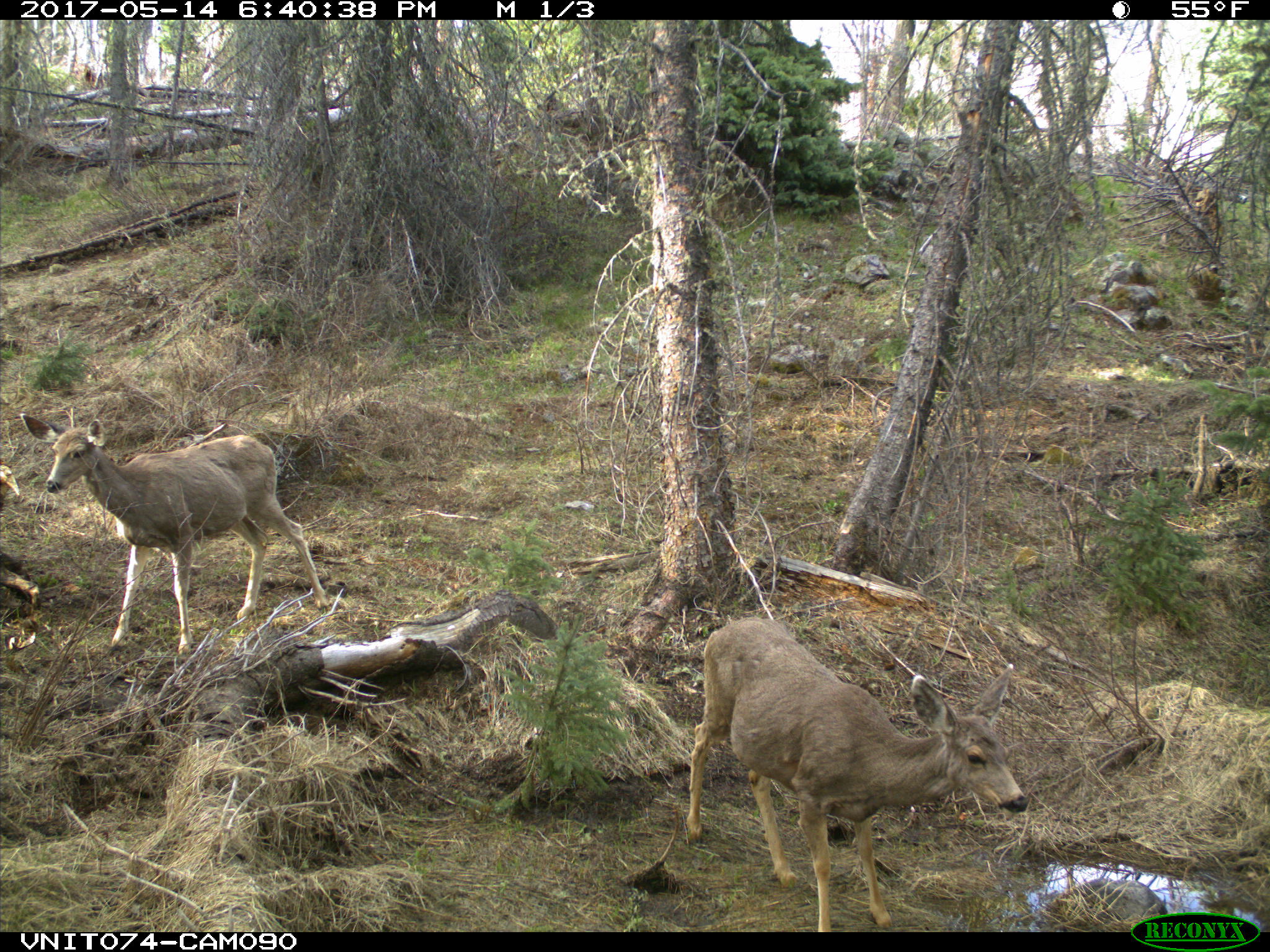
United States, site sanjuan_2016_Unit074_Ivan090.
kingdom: Animalia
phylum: Chordata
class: Mammalia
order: Artiodactyla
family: Cervidae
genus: Odocoileus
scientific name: Odocoileus hemionus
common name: mule deer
Odocoileus hemionus (mule deer).